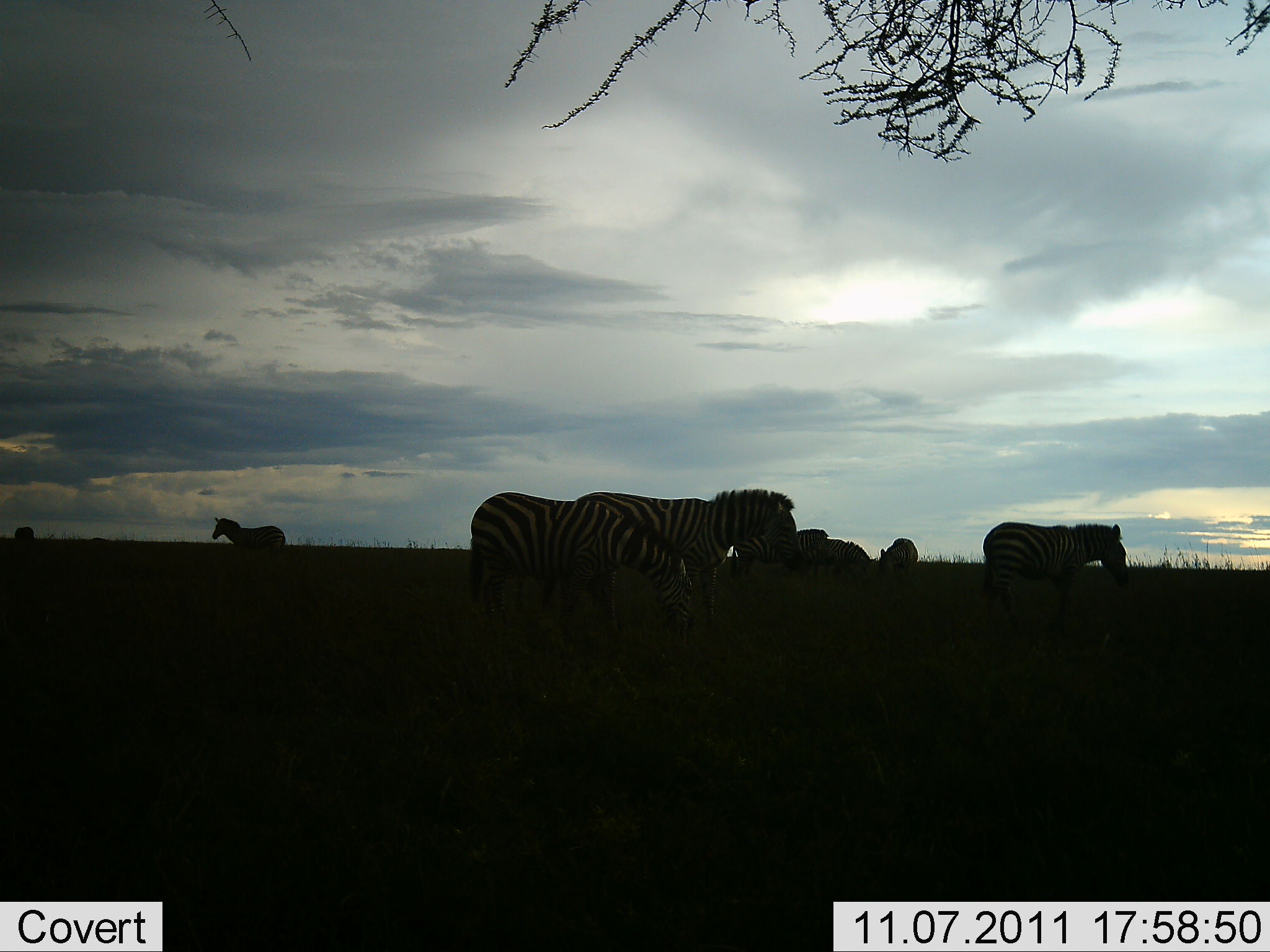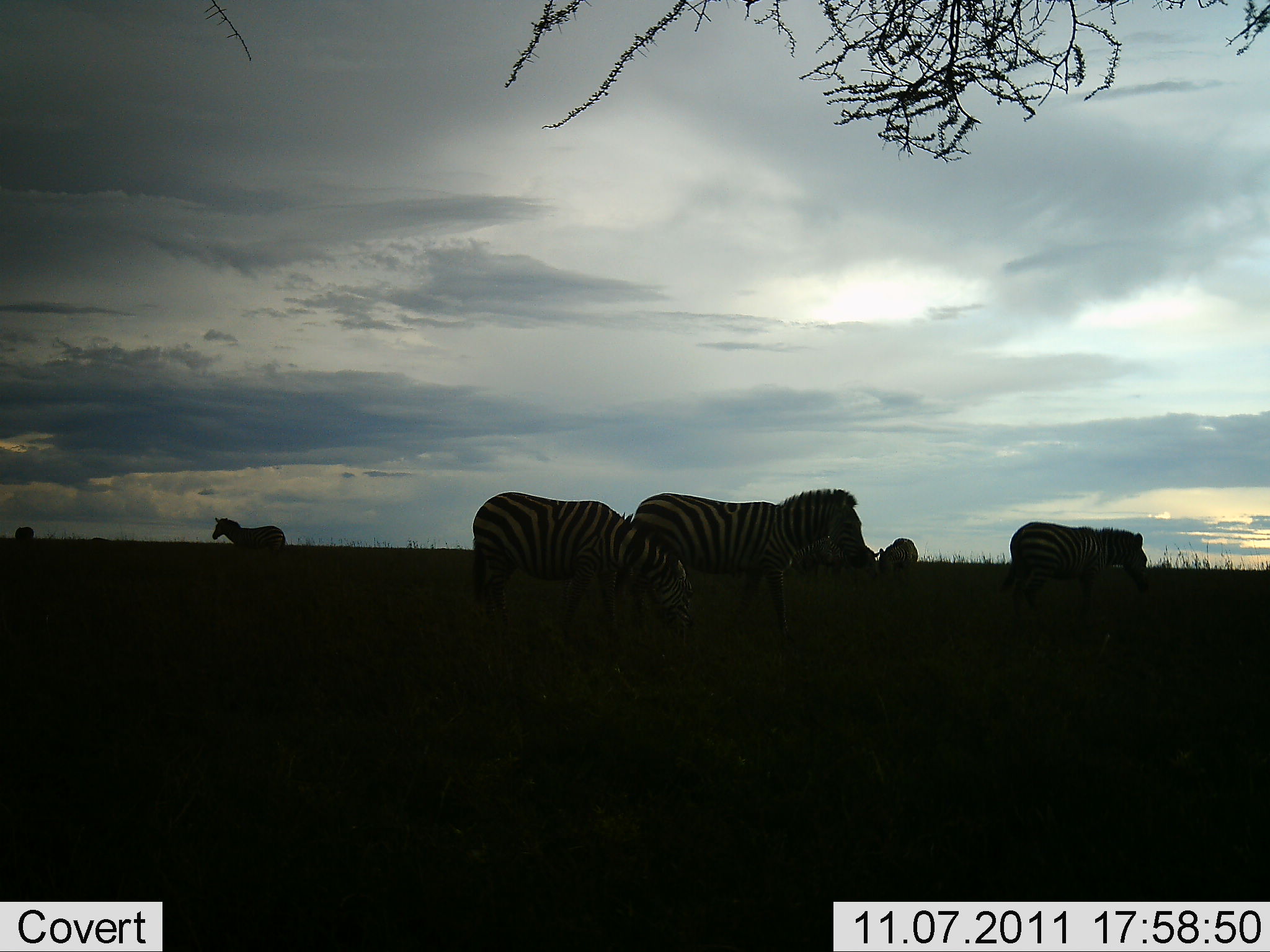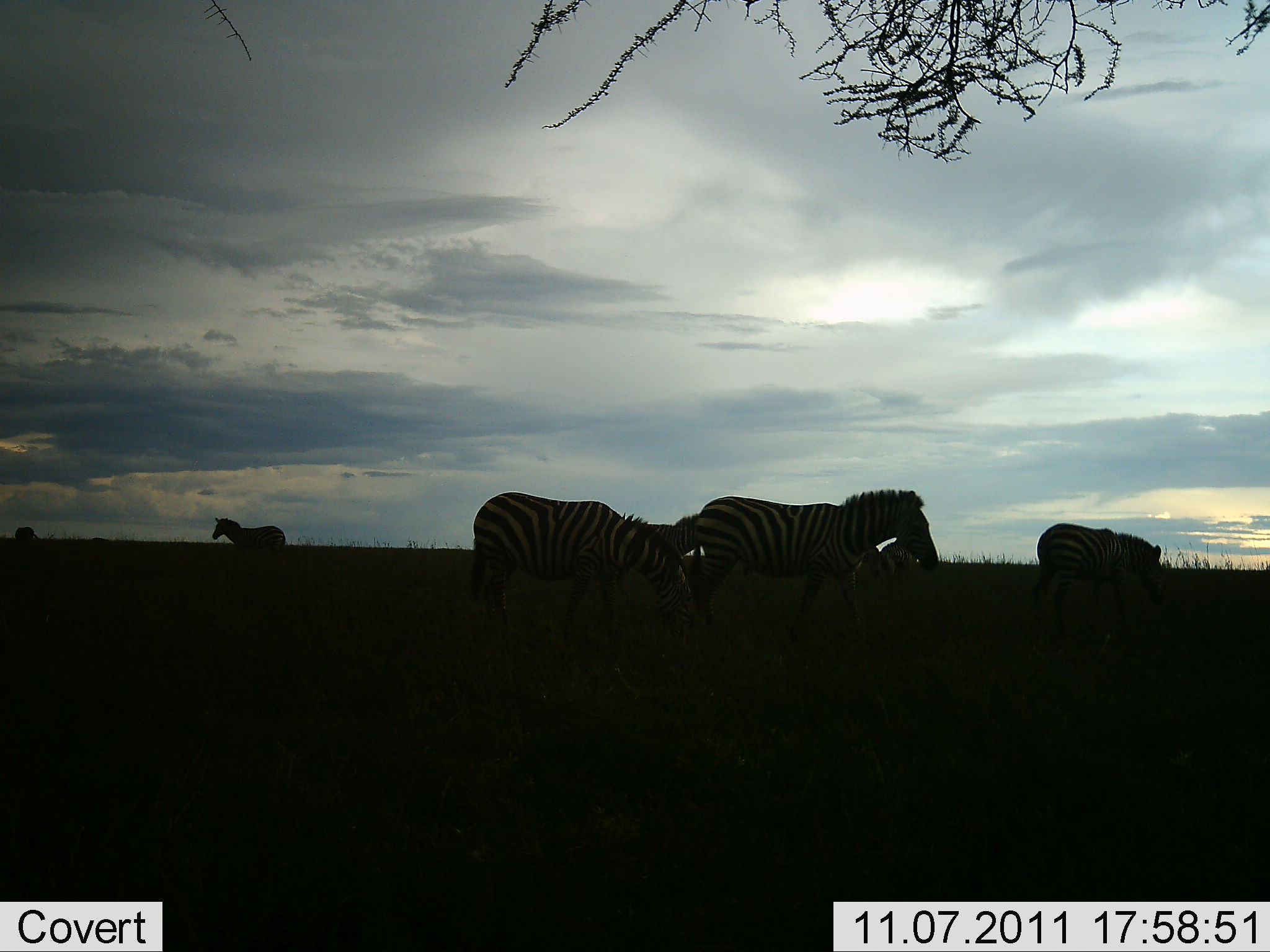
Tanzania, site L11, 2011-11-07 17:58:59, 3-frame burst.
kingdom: Animalia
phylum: Chordata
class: Mammalia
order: Perissodactyla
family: Equidae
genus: Equus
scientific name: Equus quagga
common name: plains zebra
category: zebra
Zebra (plains zebra) (Equus quagga), count 8. Behavior (volunteer vote fractions): standing 80%, resting 20%, moving 70%, interacting 0%. Young present (vote fraction): 0%. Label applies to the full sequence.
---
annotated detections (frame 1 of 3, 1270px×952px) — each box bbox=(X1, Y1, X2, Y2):
animal: bbox=(465, 490, 691, 657); bbox=(576, 487, 801, 636); bbox=(979, 520, 1133, 627); bbox=(210, 515, 289, 554); bbox=(828, 535, 878, 587); bbox=(877, 536, 921, 586); bbox=(798, 527, 831, 582)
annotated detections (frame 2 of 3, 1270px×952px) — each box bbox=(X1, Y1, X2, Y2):
animal: bbox=(630, 487, 872, 650); bbox=(470, 490, 698, 659); bbox=(999, 519, 1152, 607); bbox=(212, 515, 287, 563); bbox=(877, 536, 919, 596)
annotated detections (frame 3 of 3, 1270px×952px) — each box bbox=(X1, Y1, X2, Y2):
animal: bbox=(467, 488, 706, 656); bbox=(691, 487, 943, 645); bbox=(1032, 521, 1169, 622); bbox=(211, 516, 288, 560); bbox=(634, 512, 703, 557); bbox=(880, 536, 916, 583)